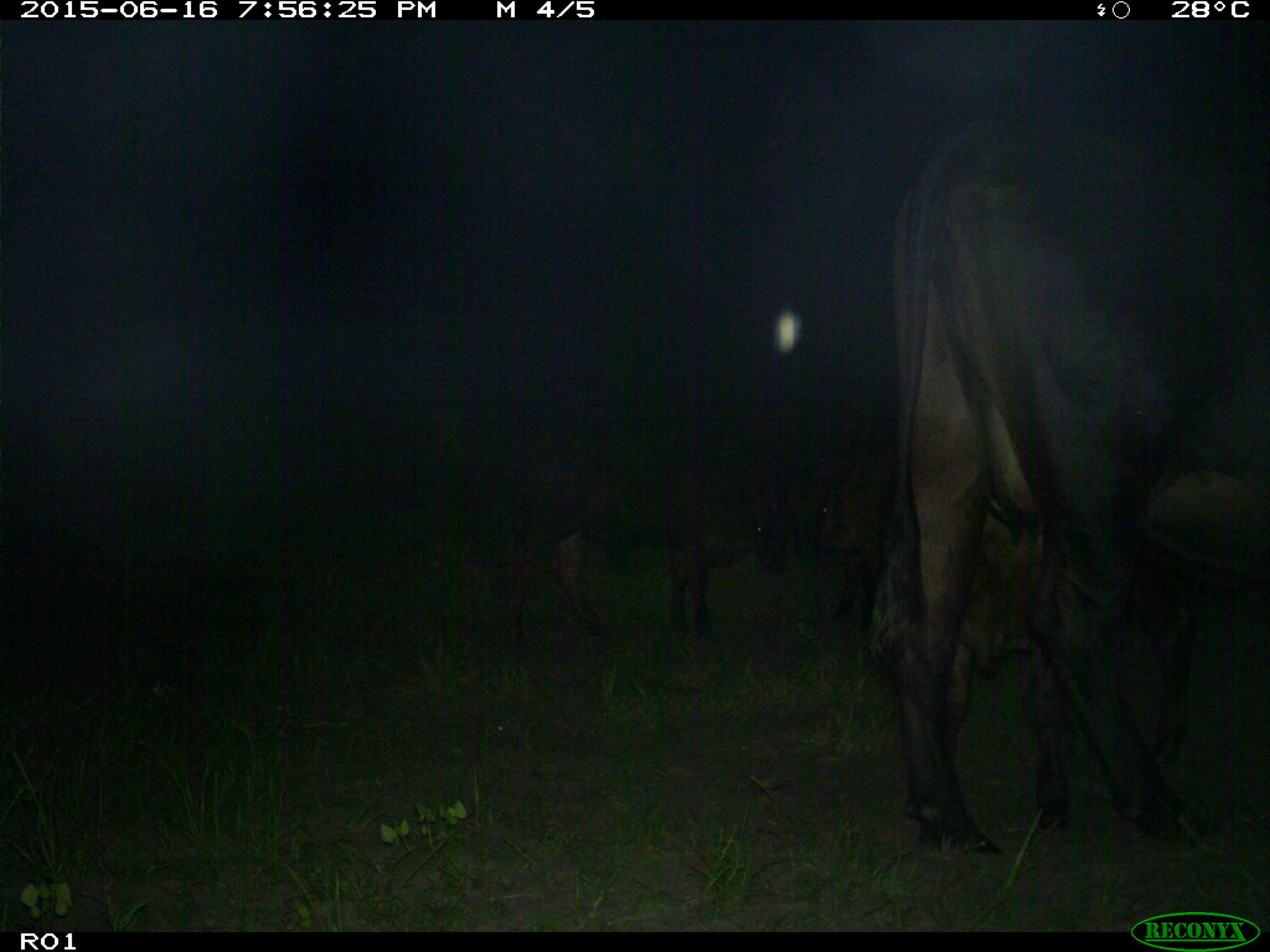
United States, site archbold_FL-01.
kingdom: Animalia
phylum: Chordata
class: Mammalia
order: Artiodactyla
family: Bovidae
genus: Bos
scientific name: Bos taurus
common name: domestic cow